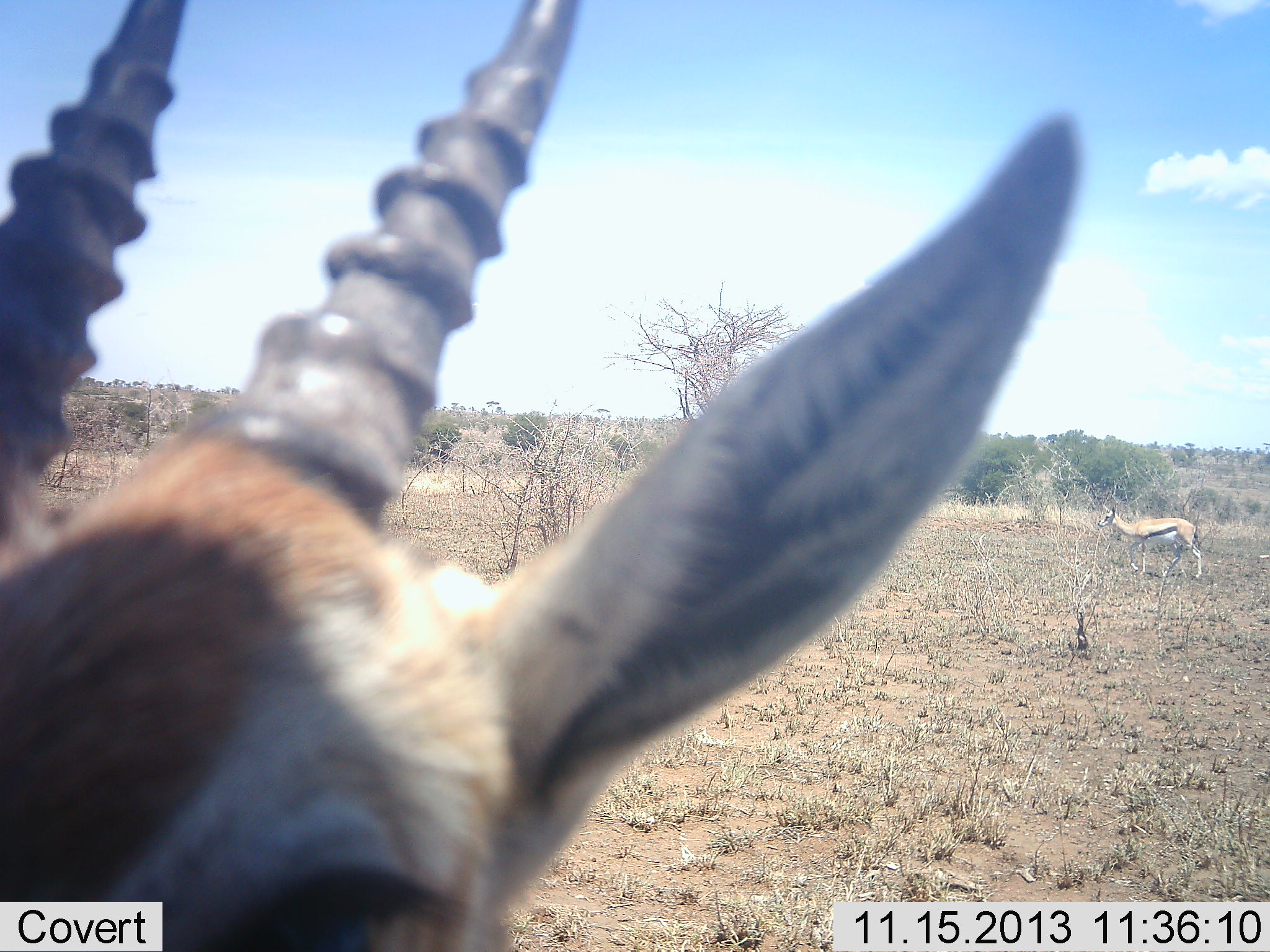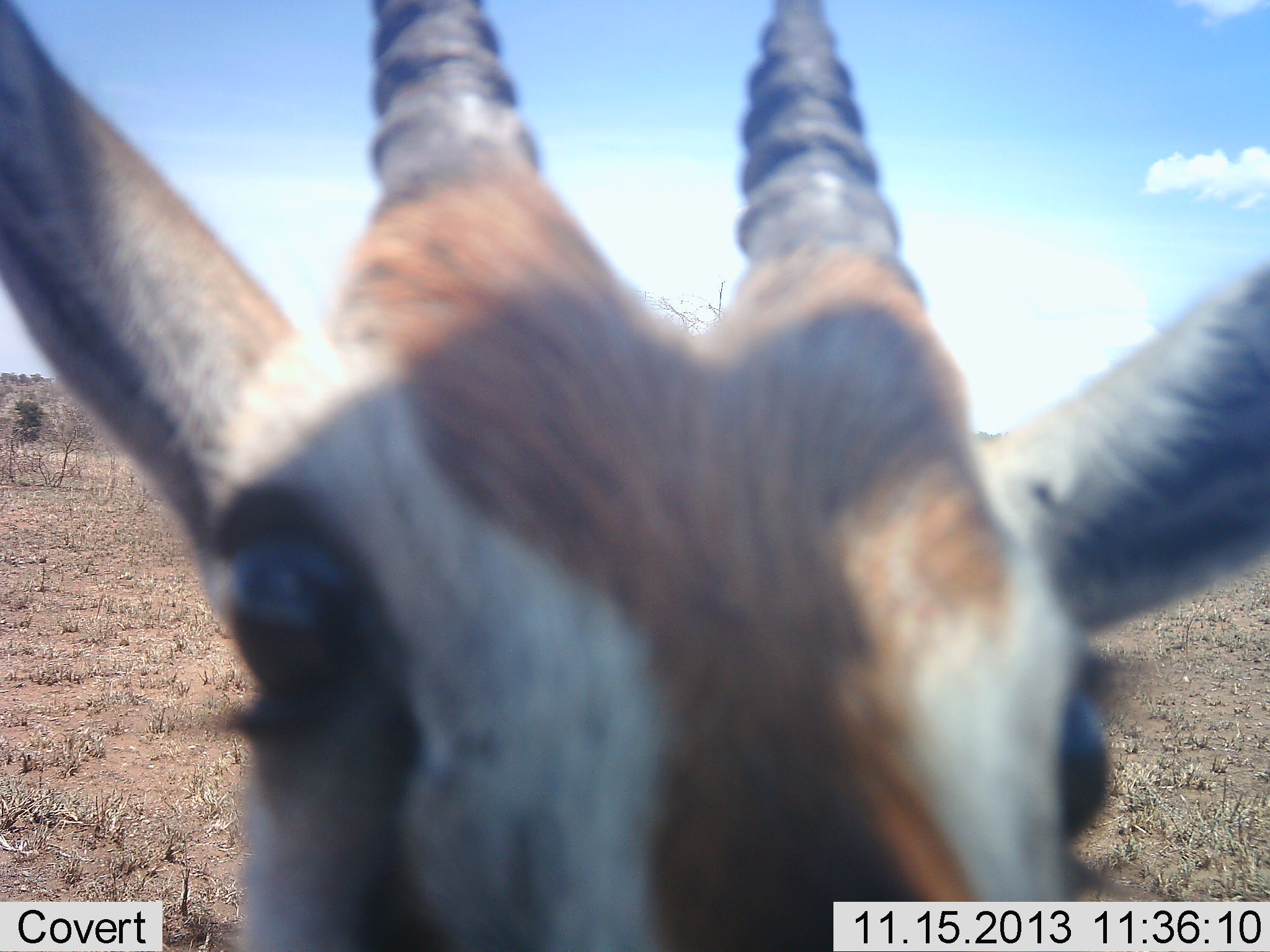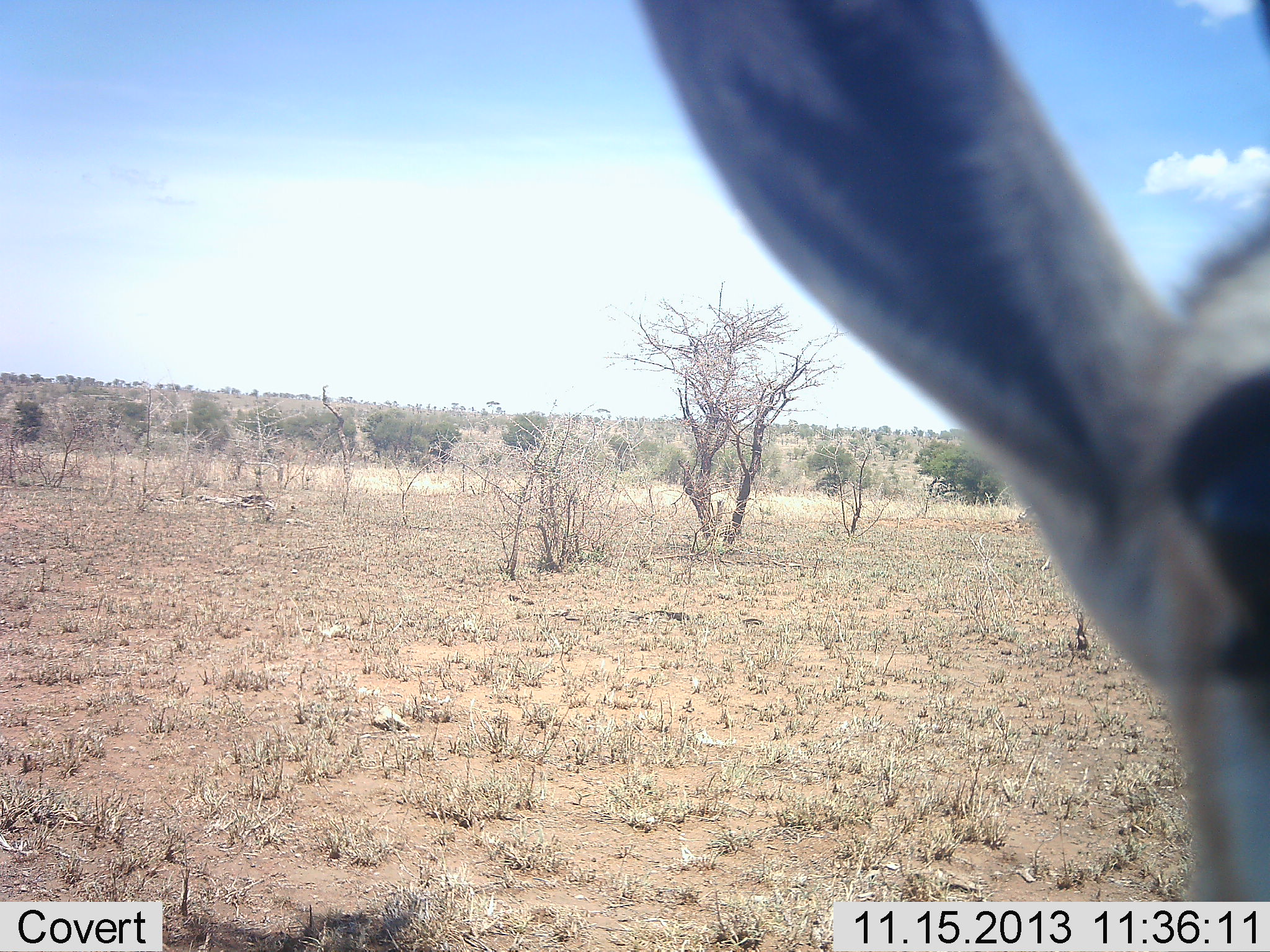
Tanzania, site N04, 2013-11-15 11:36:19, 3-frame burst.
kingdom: Animalia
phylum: Chordata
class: Mammalia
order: Artiodactyla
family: Bovidae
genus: Eudorcas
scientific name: Eudorcas thomsonii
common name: thomson's gazelle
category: gazellethomsons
Gazellethomsons (thomson's gazelle) (Eudorcas thomsonii), count 2. Behavior (volunteer vote fractions): standing 60%, resting 0%, moving 50%, interacting 10%. Young present (vote fraction): 0%. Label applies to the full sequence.